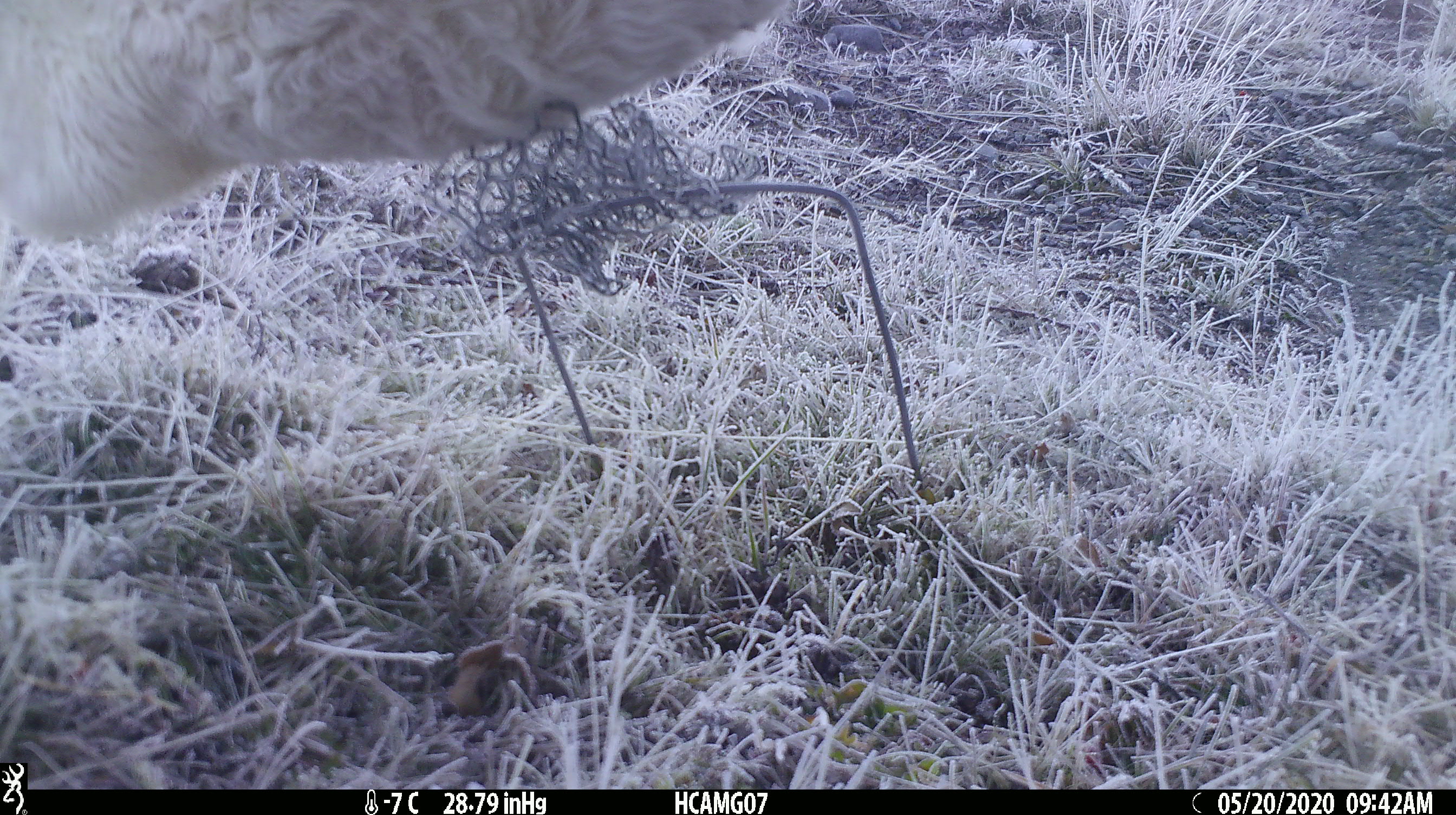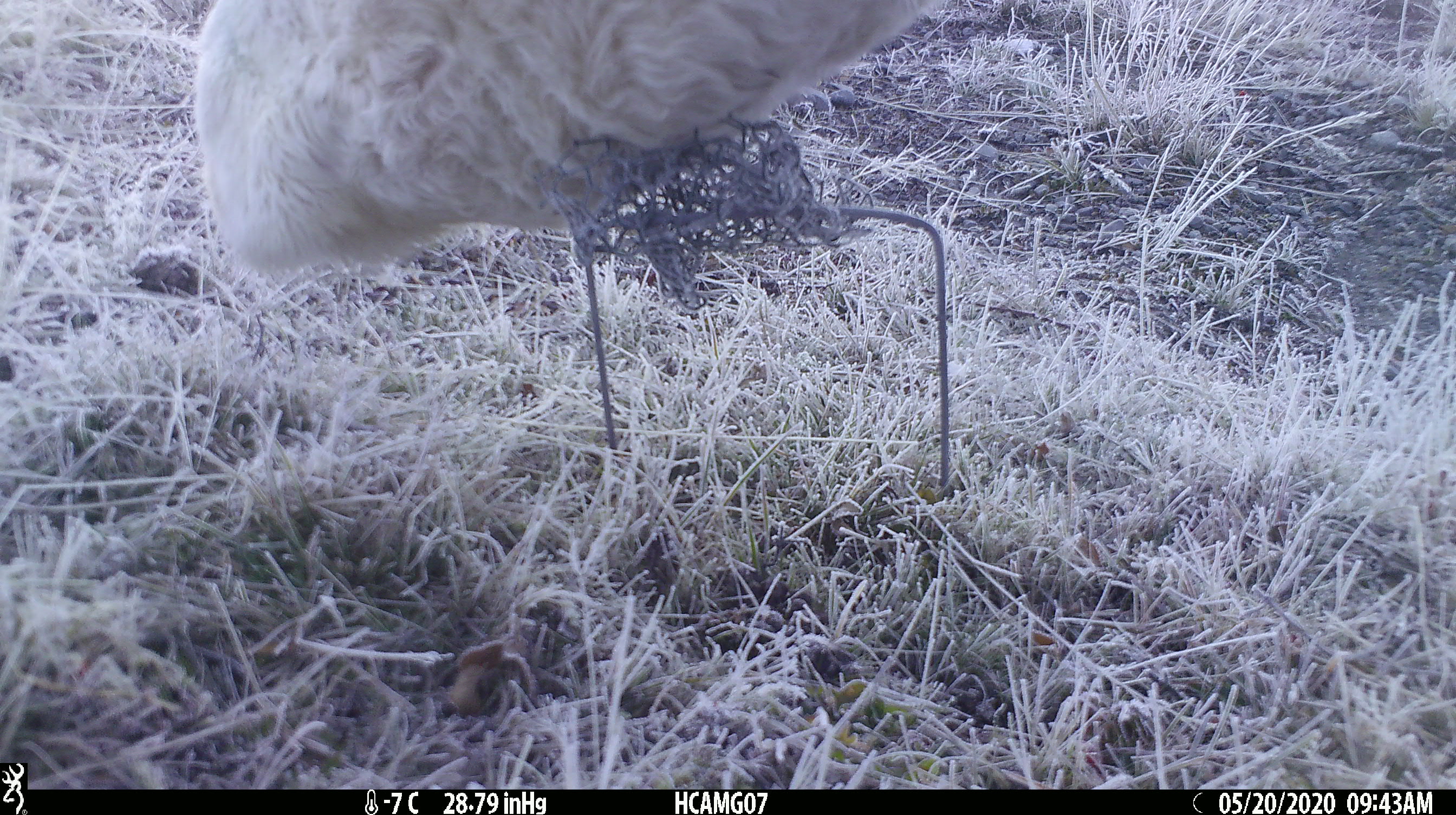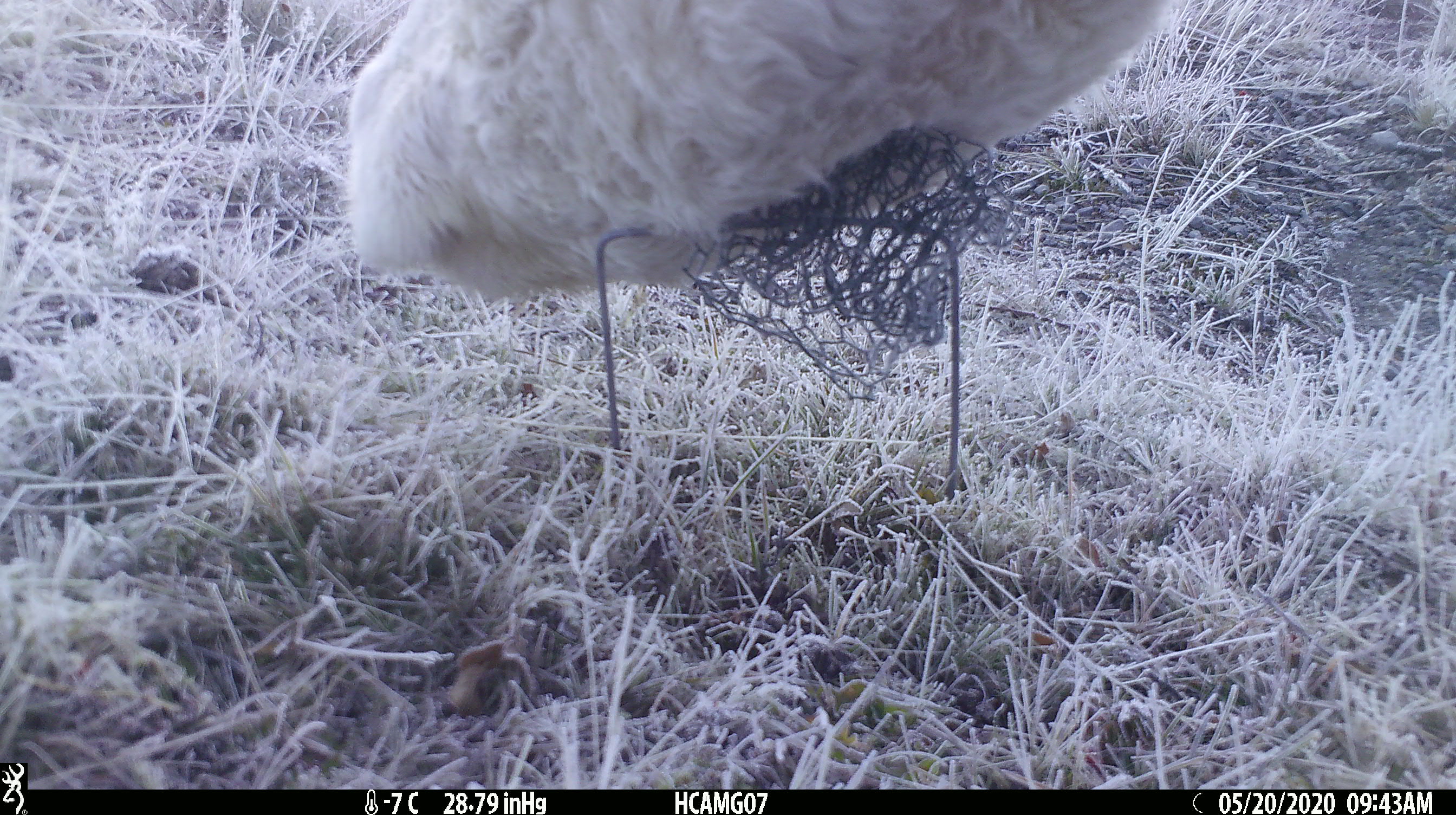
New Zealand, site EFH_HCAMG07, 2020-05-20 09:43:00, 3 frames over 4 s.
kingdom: Animalia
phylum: Chordata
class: Mammalia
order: Artiodactyla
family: Bovidae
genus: Bos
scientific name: Bos taurus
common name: domestic cow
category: cow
Cow (domestic cow) (Bos taurus).